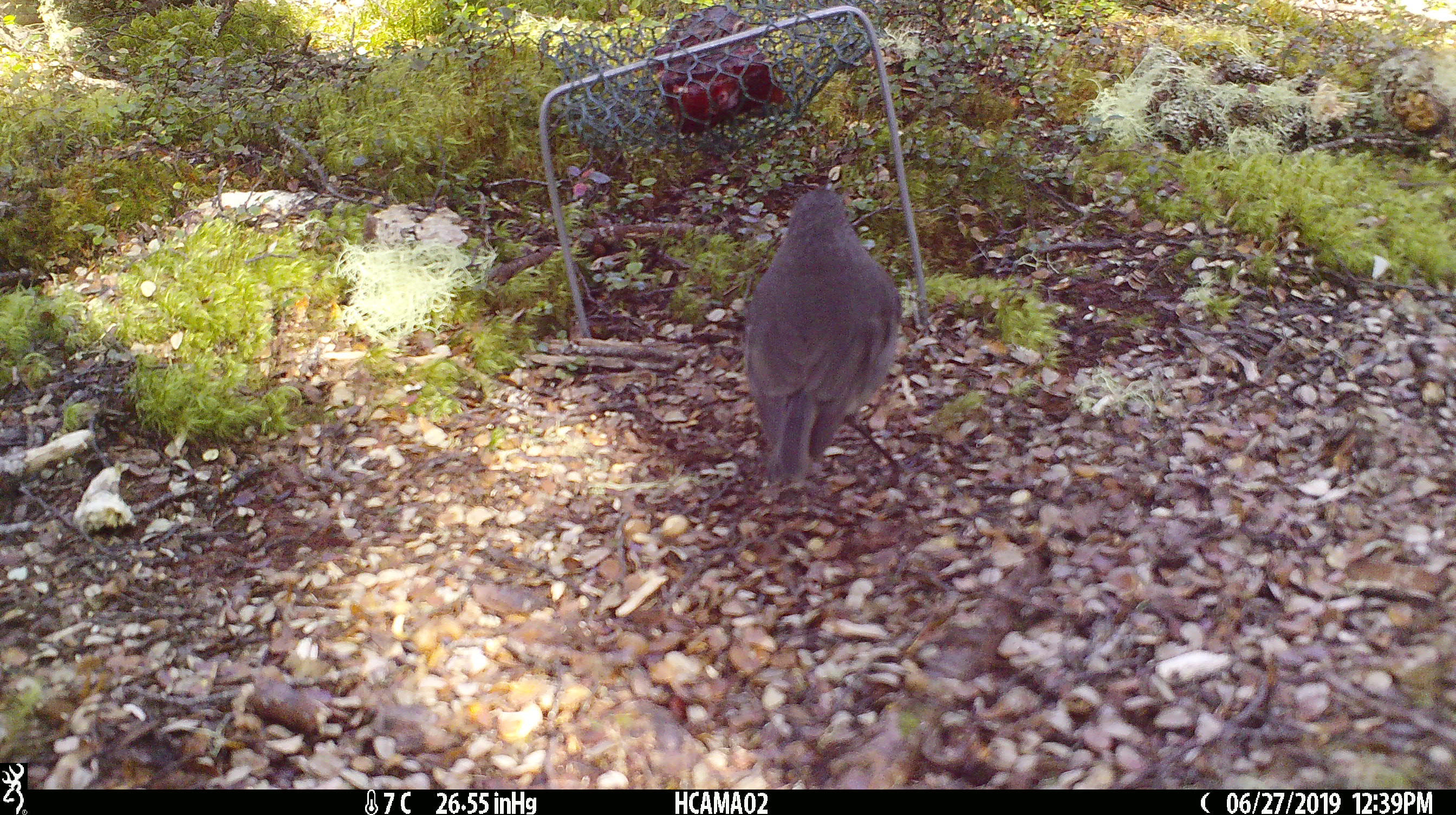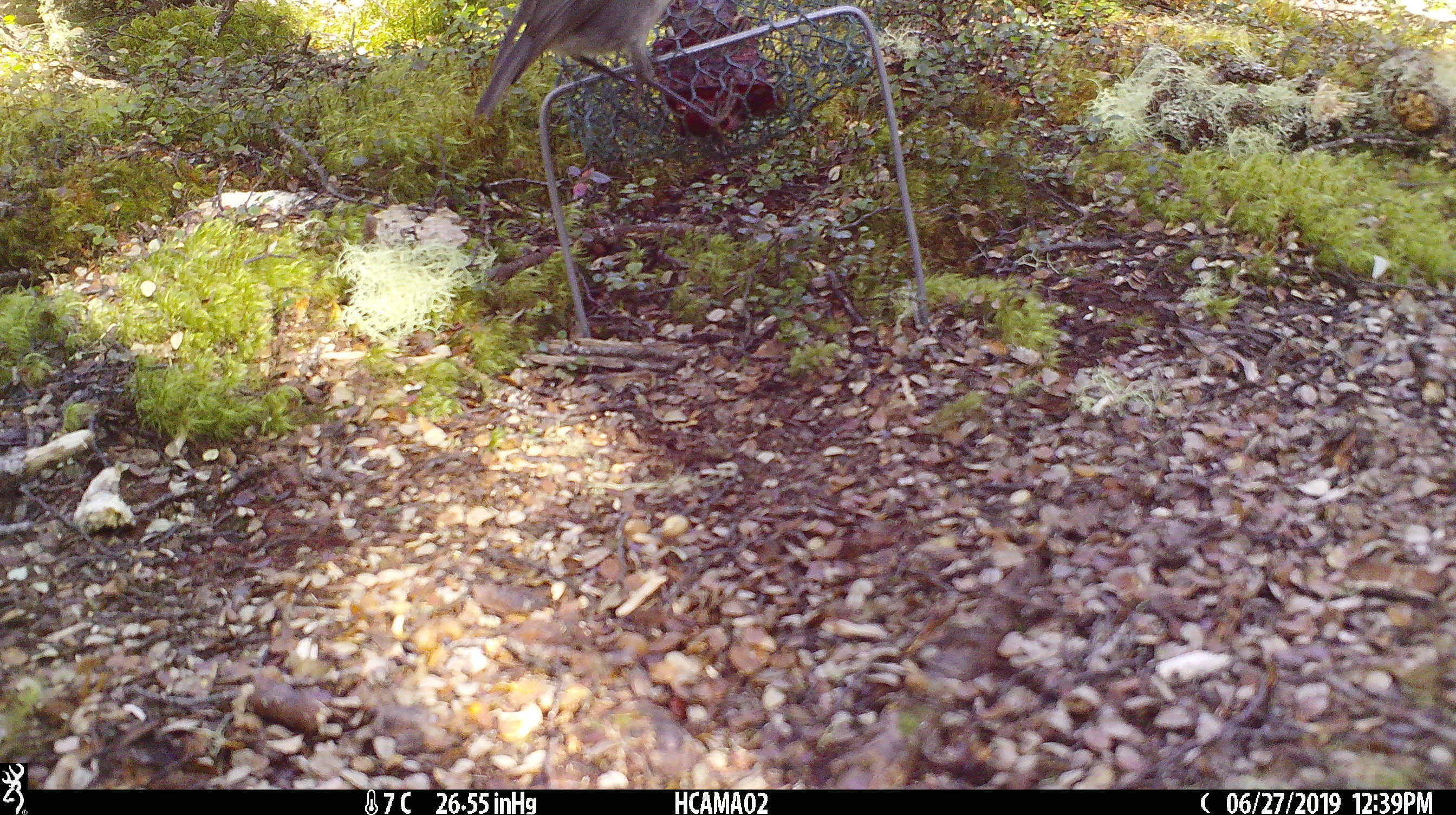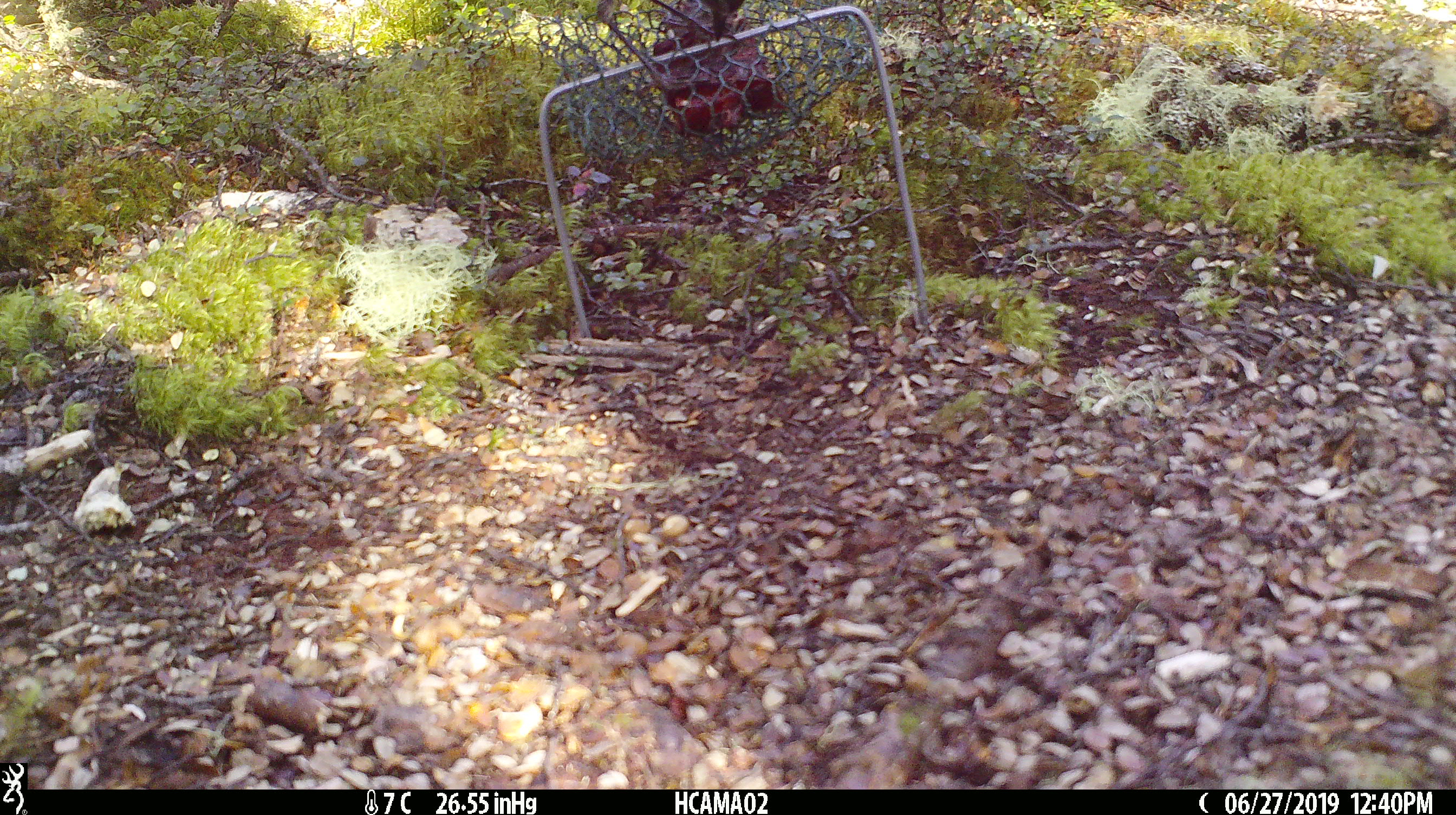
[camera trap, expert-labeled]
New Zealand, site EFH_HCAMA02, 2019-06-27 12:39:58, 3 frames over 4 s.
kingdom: Animalia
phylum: Chordata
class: Aves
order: Passeriformes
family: Petroicidae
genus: Petroica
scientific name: Petroica australis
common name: new zealand robin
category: robin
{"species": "robin (new zealand robin) (Petroica australis)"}